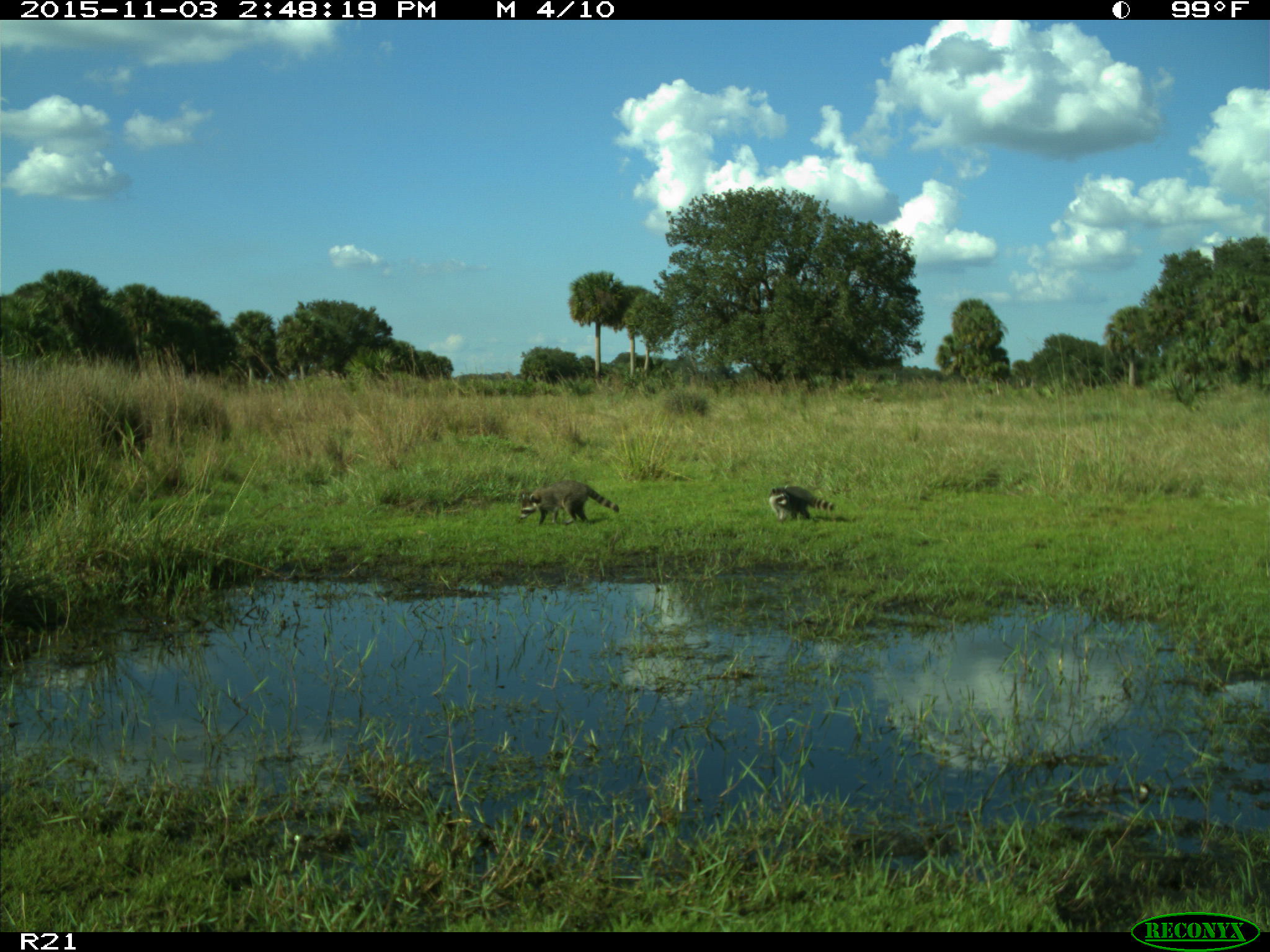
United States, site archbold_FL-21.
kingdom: Animalia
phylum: Chordata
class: Mammalia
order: Carnivora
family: Procyonidae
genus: Procyon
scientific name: Procyon lotor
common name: common raccoon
Procyon lotor (common raccoon).